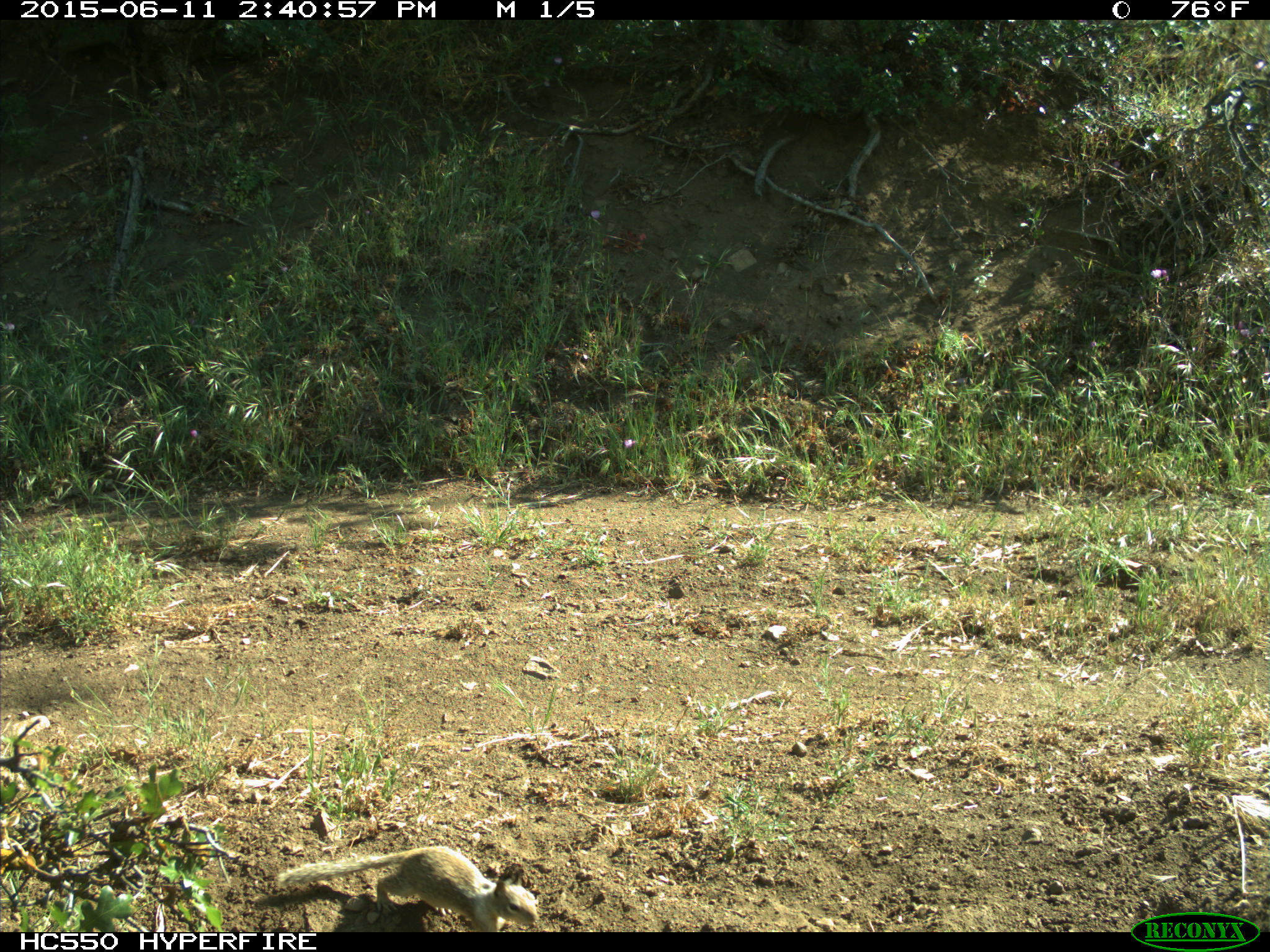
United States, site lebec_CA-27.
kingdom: Animalia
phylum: Chordata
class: Mammalia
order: Rodentia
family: Sciuridae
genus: Otospermophilus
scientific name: Otospermophilus beecheyi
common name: california ground squirrel